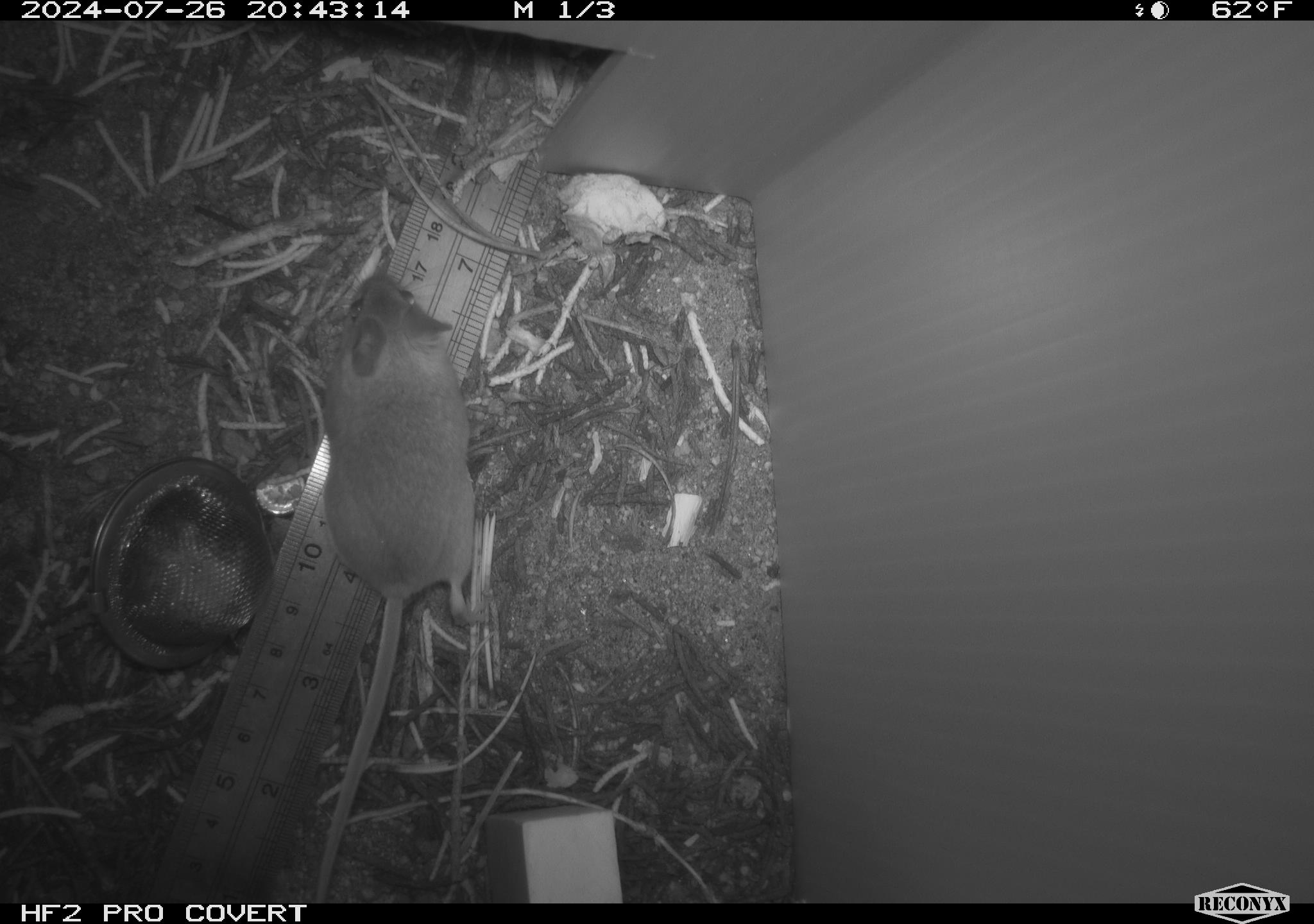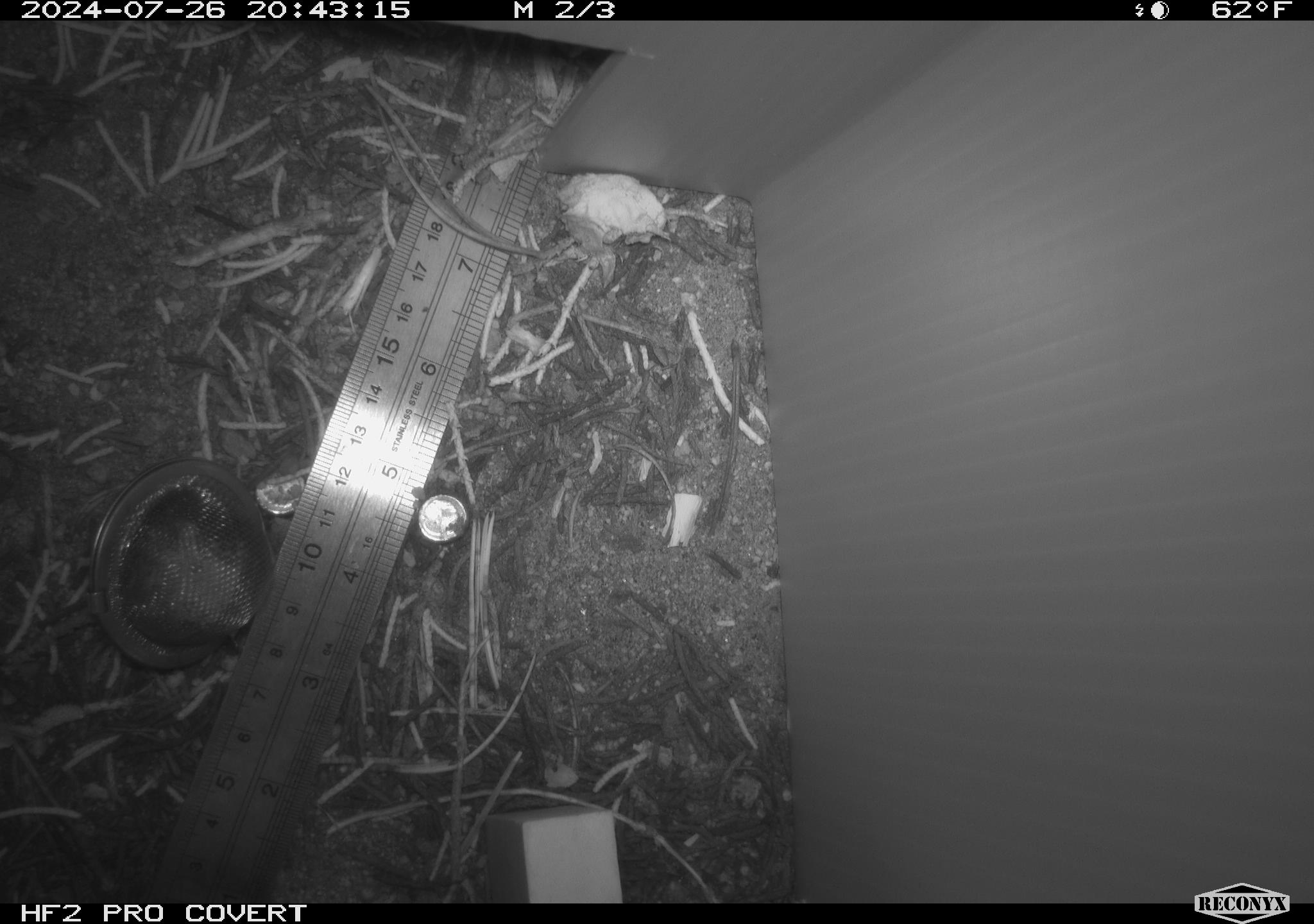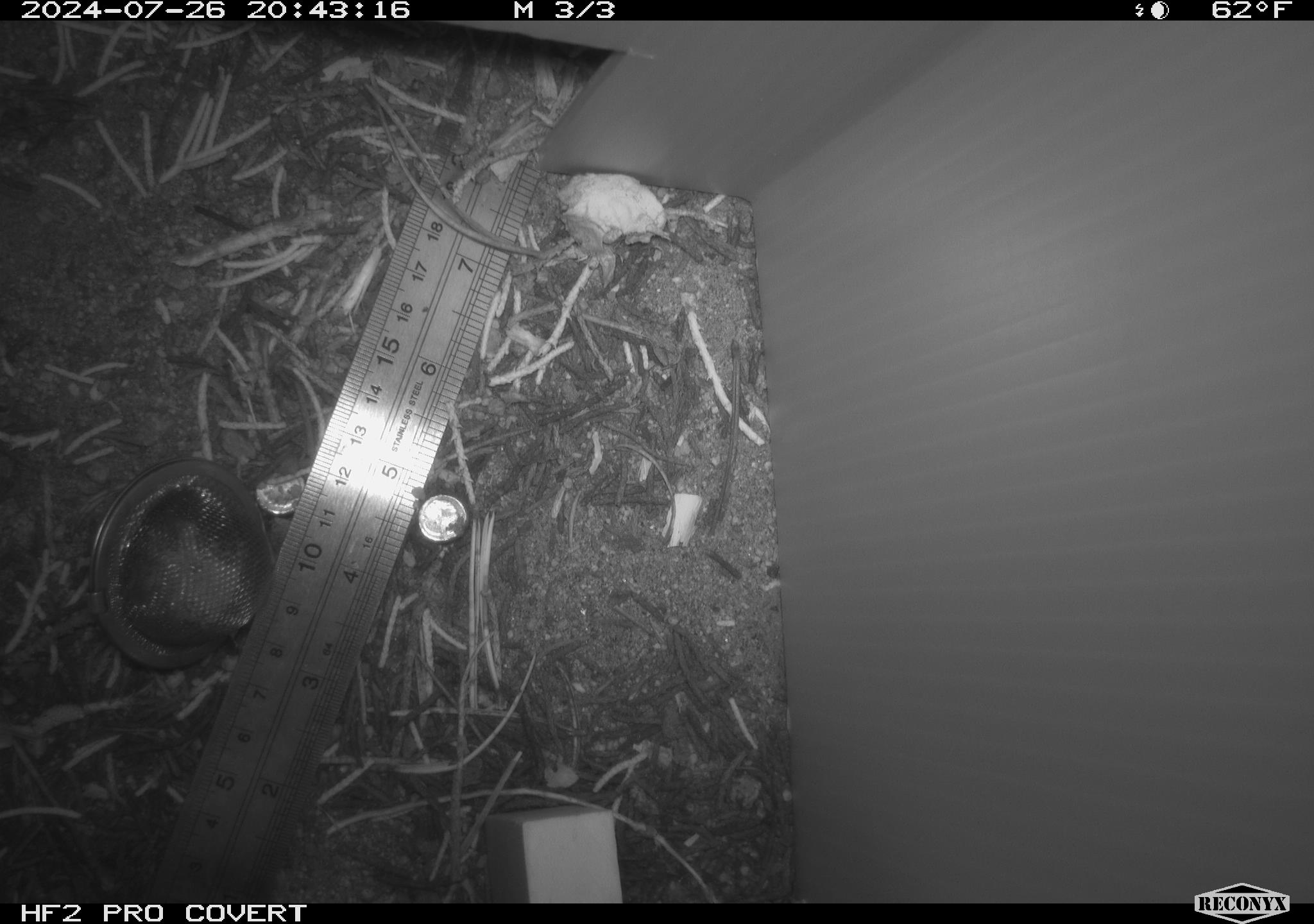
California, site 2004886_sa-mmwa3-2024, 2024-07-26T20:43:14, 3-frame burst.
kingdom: Animalia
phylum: Chordata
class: Mammalia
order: Rodentia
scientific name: Rodentia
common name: mouse species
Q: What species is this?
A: Mouse species (Rodentia).